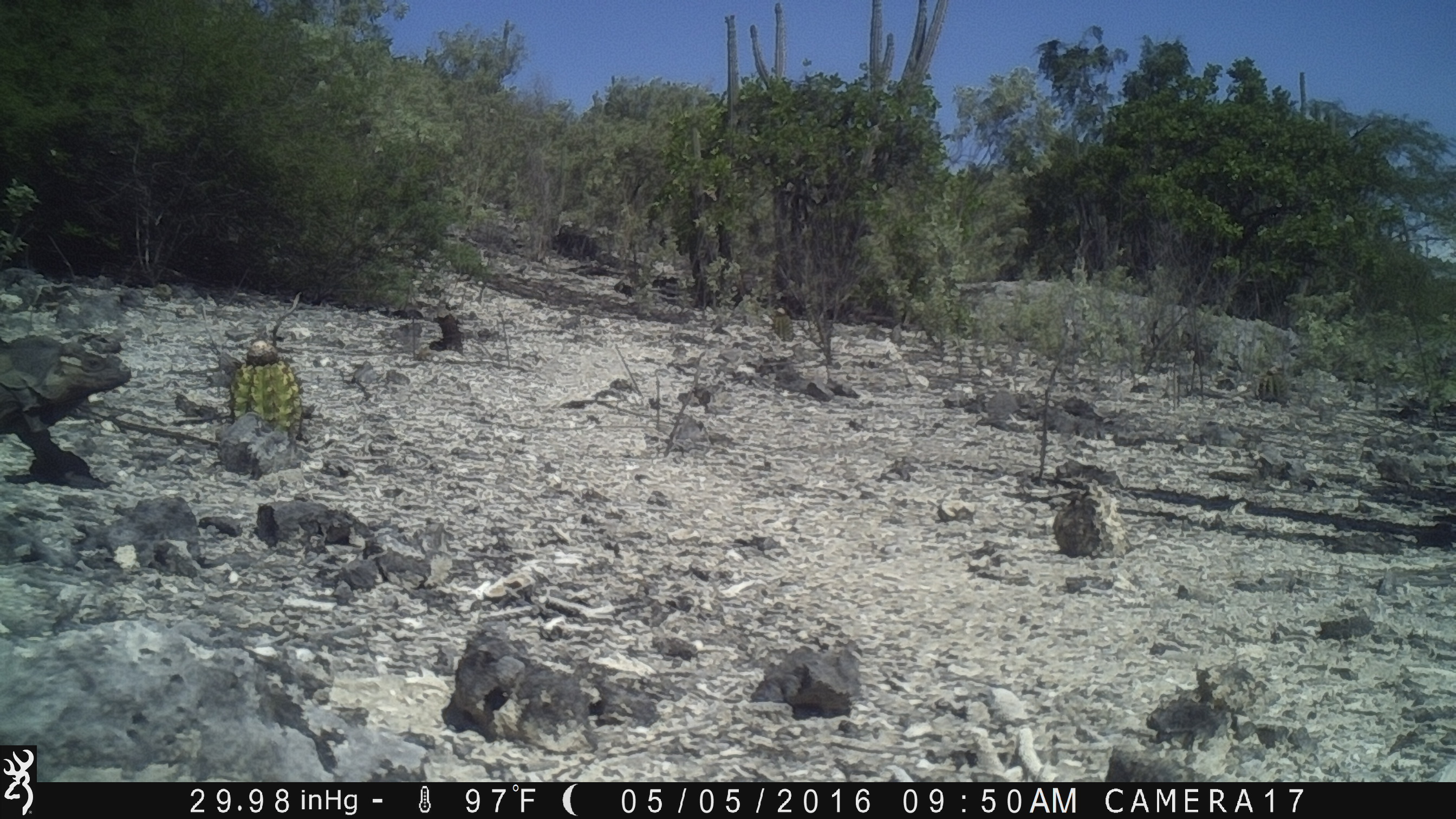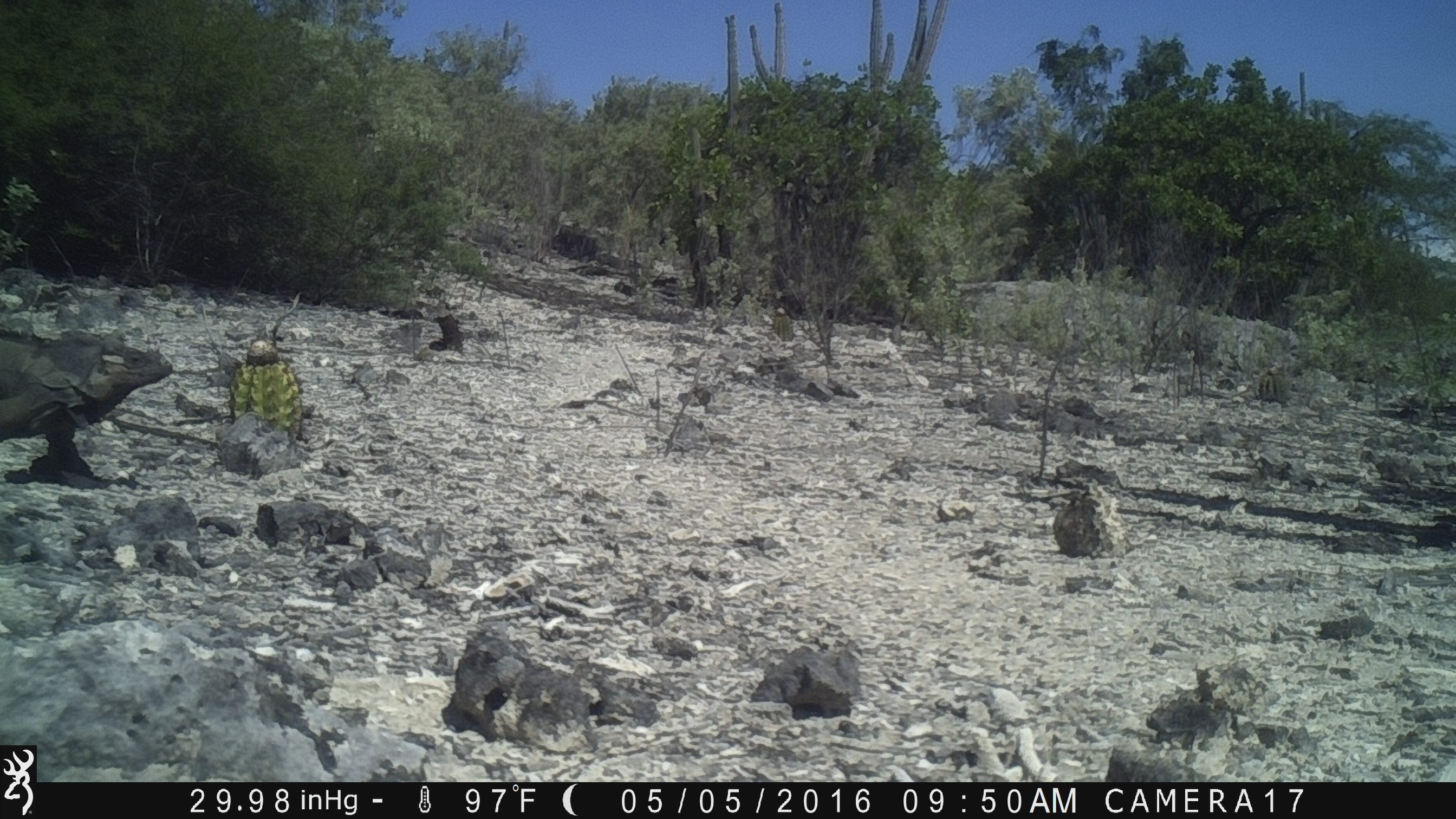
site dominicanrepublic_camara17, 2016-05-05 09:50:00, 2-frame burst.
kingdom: Animalia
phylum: Chordata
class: Reptilia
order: Squamata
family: Iguanidae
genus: Iguana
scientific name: Iguana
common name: typical iguanas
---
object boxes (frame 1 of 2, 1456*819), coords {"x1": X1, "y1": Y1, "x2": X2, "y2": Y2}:
iguana: {"x1": 0, "y1": 331, "x2": 139, "y2": 479}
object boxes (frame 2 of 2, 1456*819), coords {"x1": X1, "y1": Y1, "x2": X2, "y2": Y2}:
iguana: {"x1": 0, "y1": 323, "x2": 180, "y2": 483}